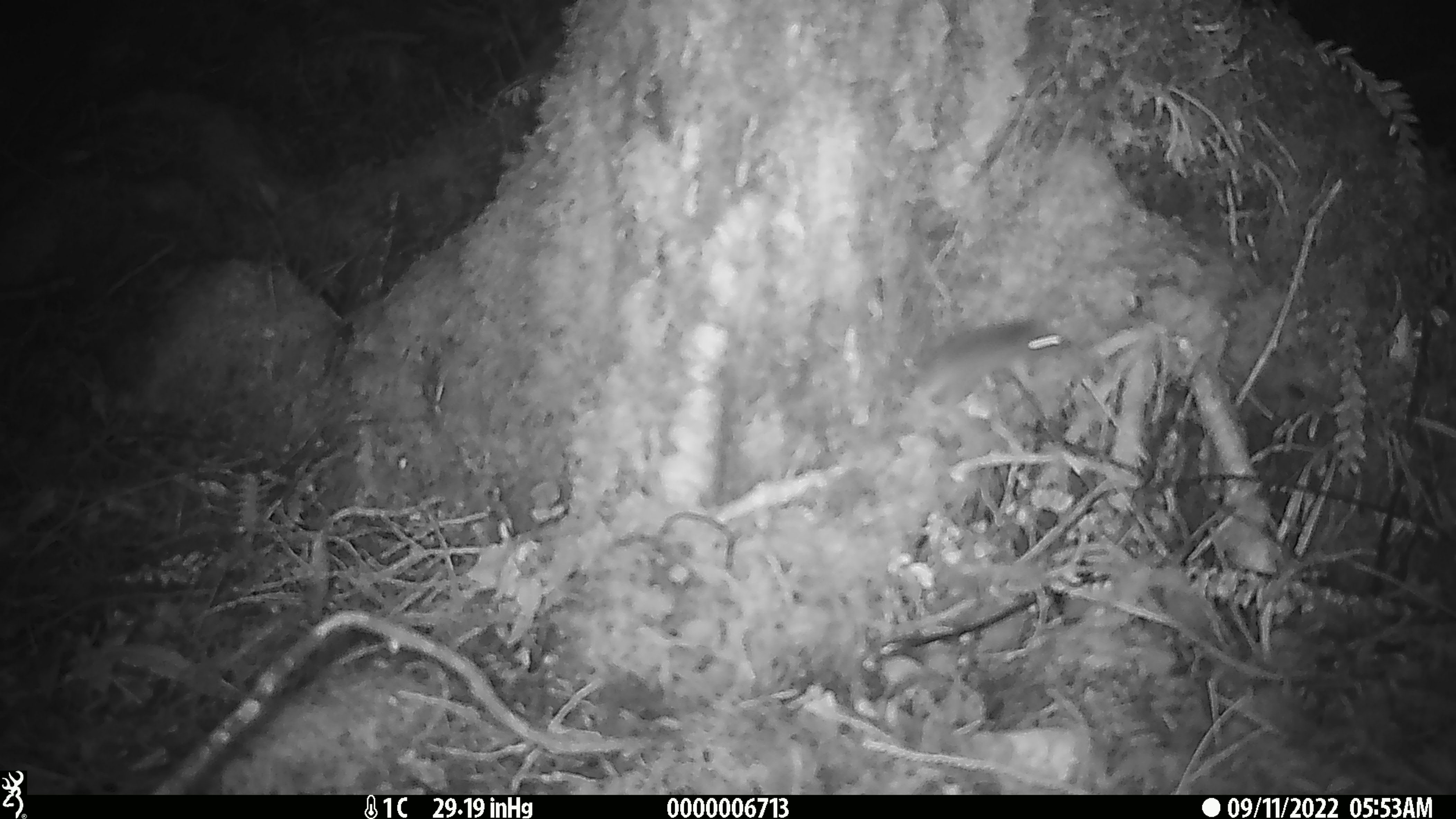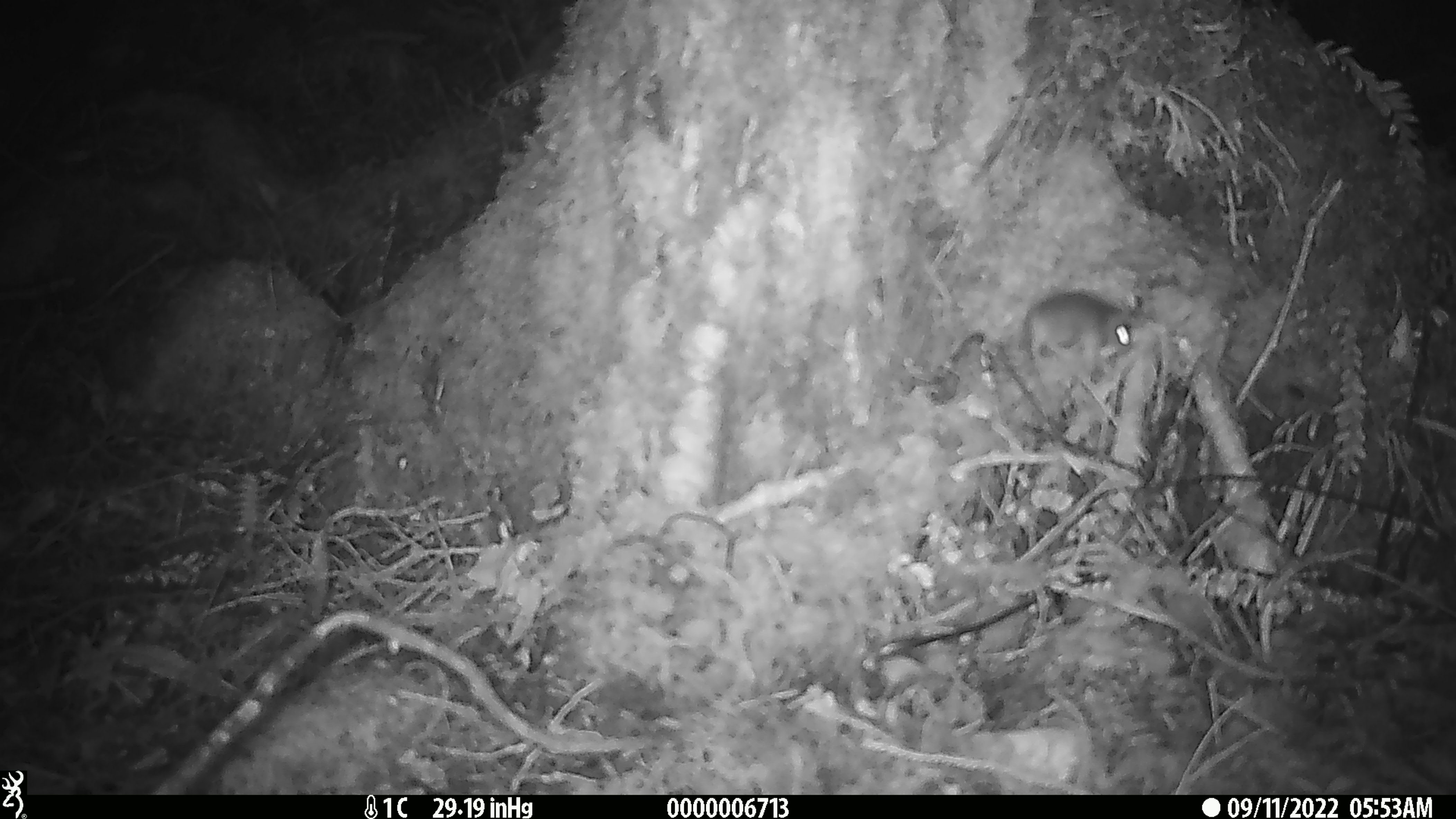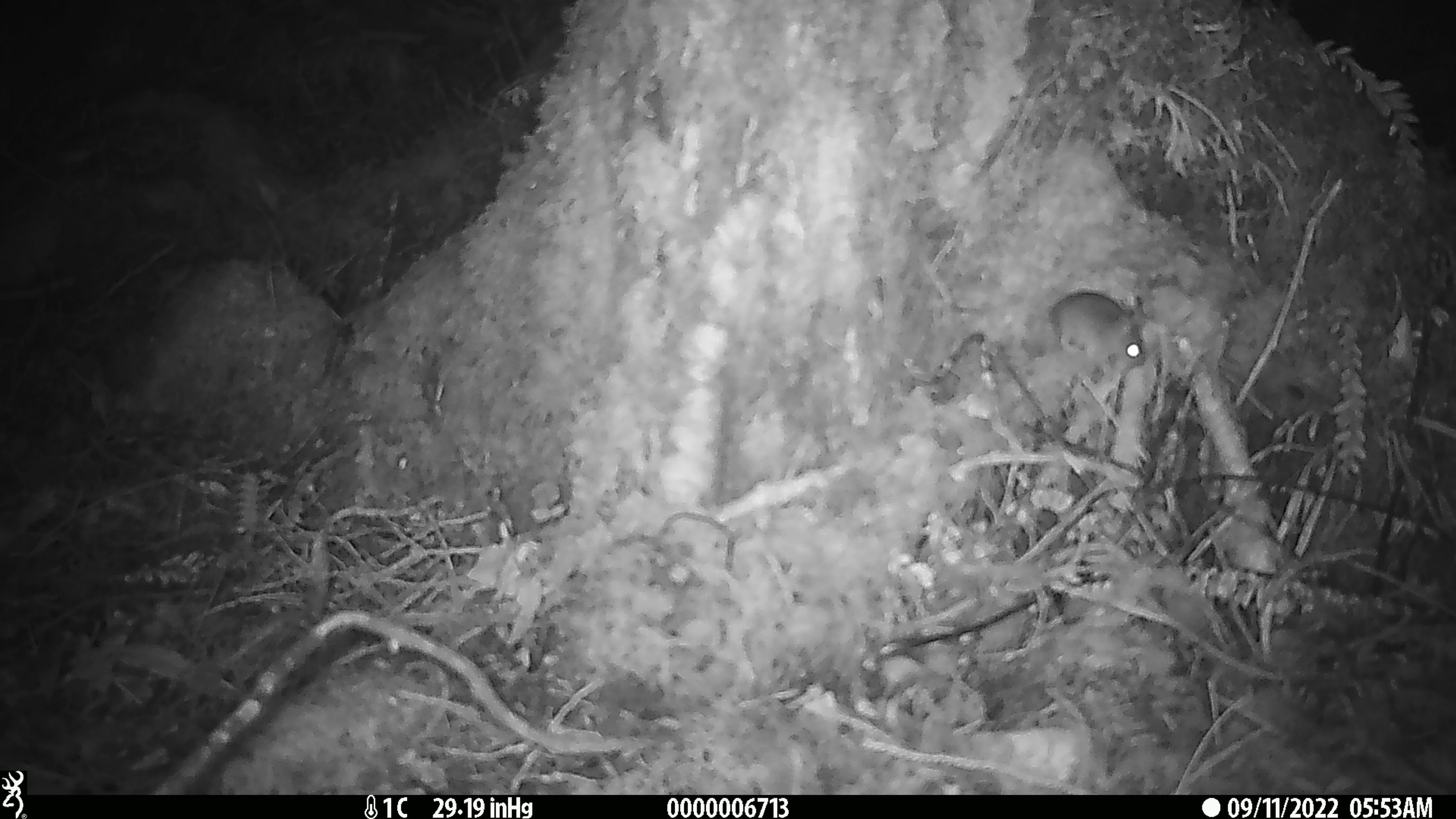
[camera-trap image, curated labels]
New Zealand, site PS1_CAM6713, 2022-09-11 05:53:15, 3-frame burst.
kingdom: Animalia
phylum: Chordata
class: Mammalia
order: Rodentia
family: Muridae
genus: Mus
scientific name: Mus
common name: mouse